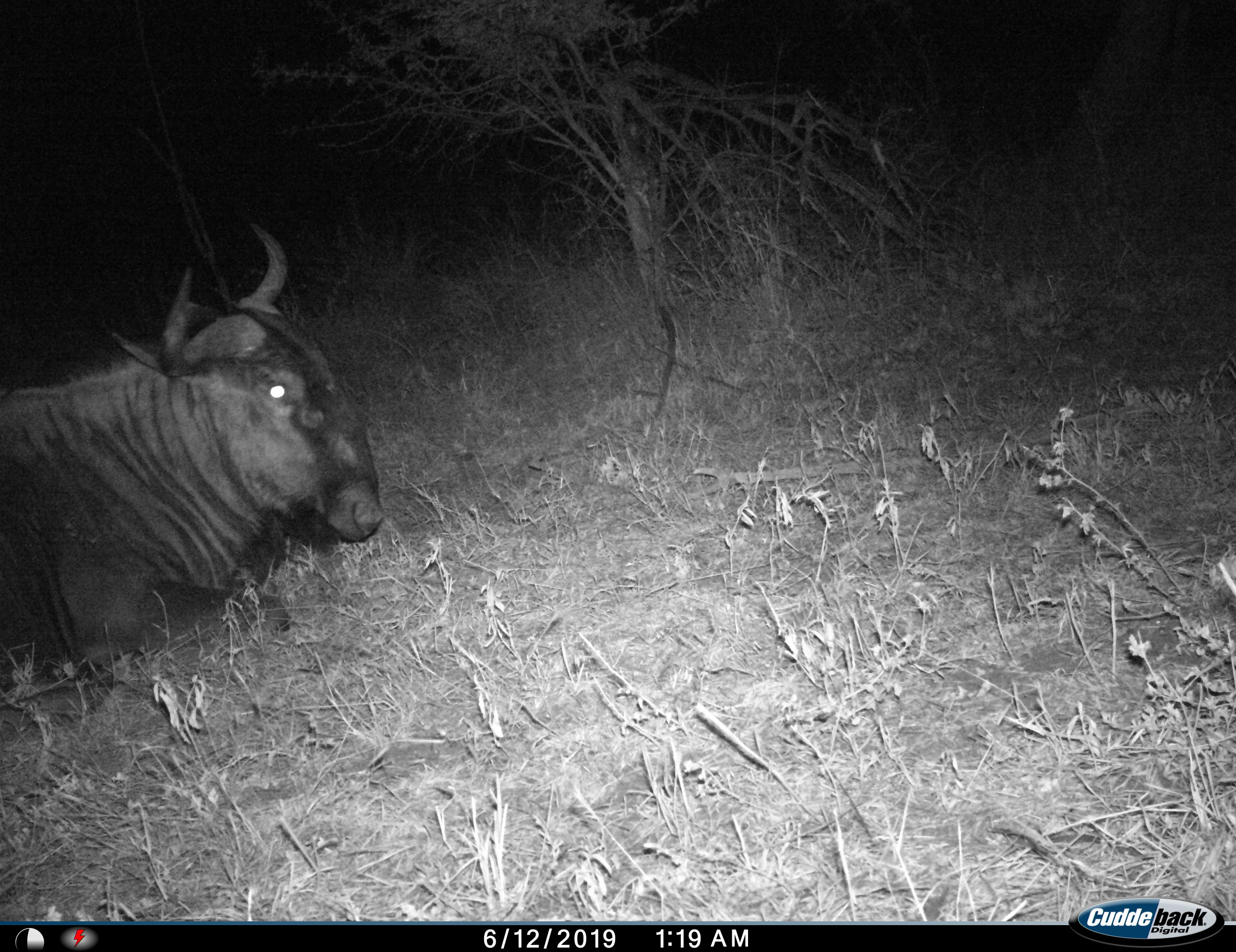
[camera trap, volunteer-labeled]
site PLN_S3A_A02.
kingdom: Animalia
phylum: Chordata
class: Mammalia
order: Artiodactyla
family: Bovidae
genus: Connochaetes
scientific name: Connochaetes taurinus taurinus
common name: blue wildebeest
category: wildebeestblue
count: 1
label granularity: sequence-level